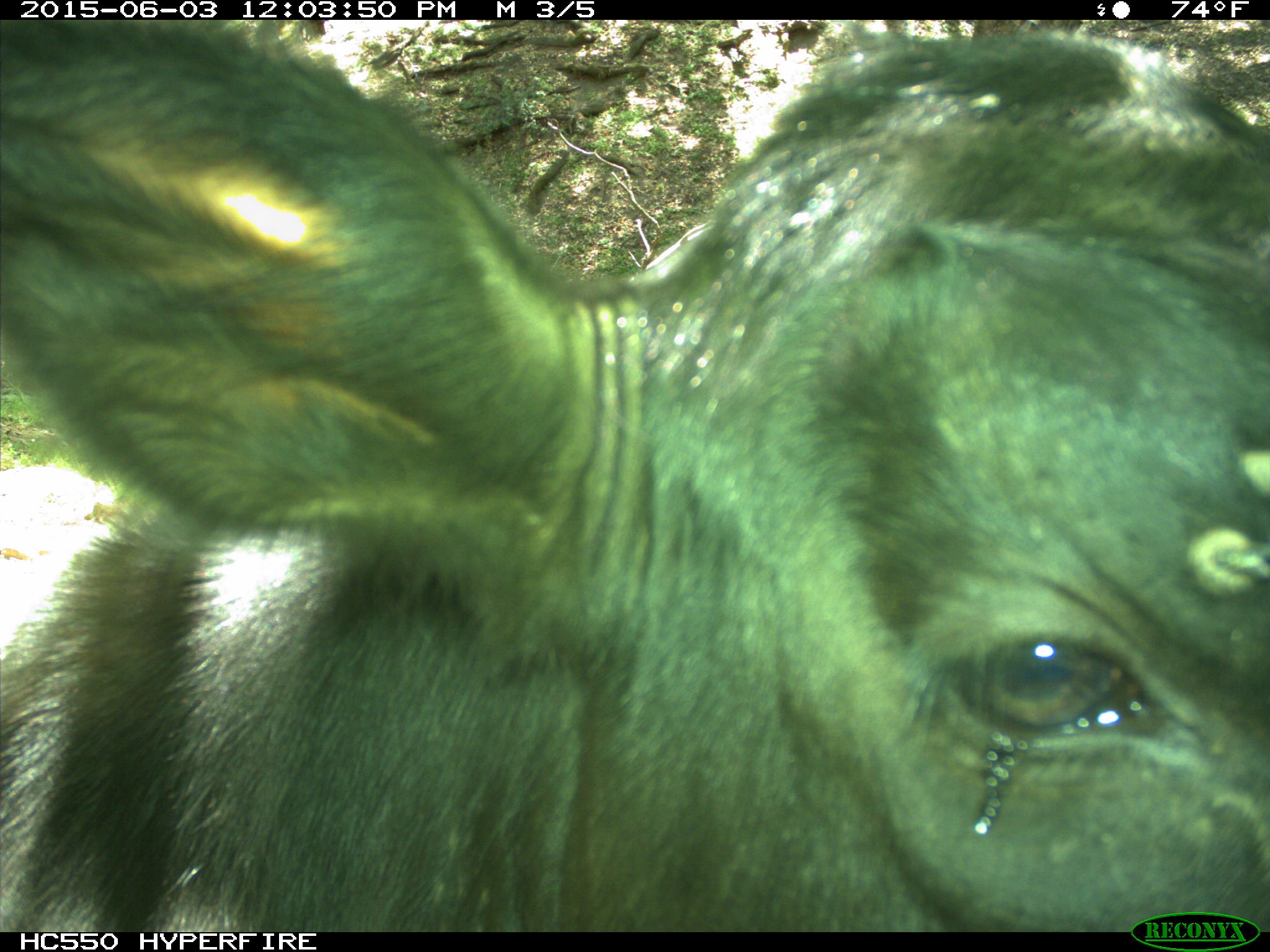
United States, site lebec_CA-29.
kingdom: Animalia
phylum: Chordata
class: Mammalia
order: Artiodactyla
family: Bovidae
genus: Bos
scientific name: Bos taurus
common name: domestic cow